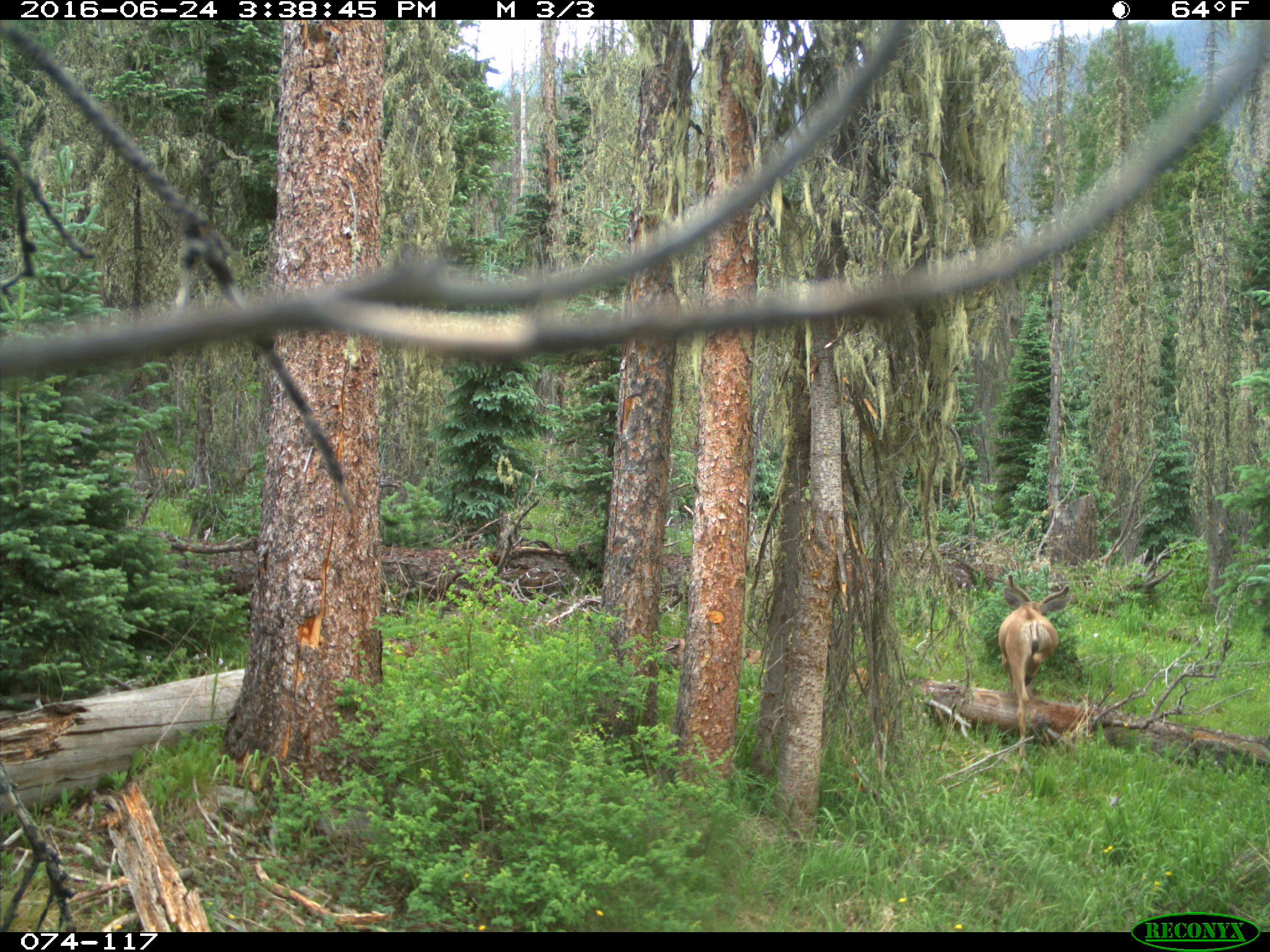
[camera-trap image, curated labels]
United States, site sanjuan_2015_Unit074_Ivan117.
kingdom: Animalia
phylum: Chordata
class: Mammalia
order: Artiodactyla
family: Cervidae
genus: Odocoileus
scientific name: Odocoileus hemionus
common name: mule deer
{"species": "Odocoileus hemionus (mule deer)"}